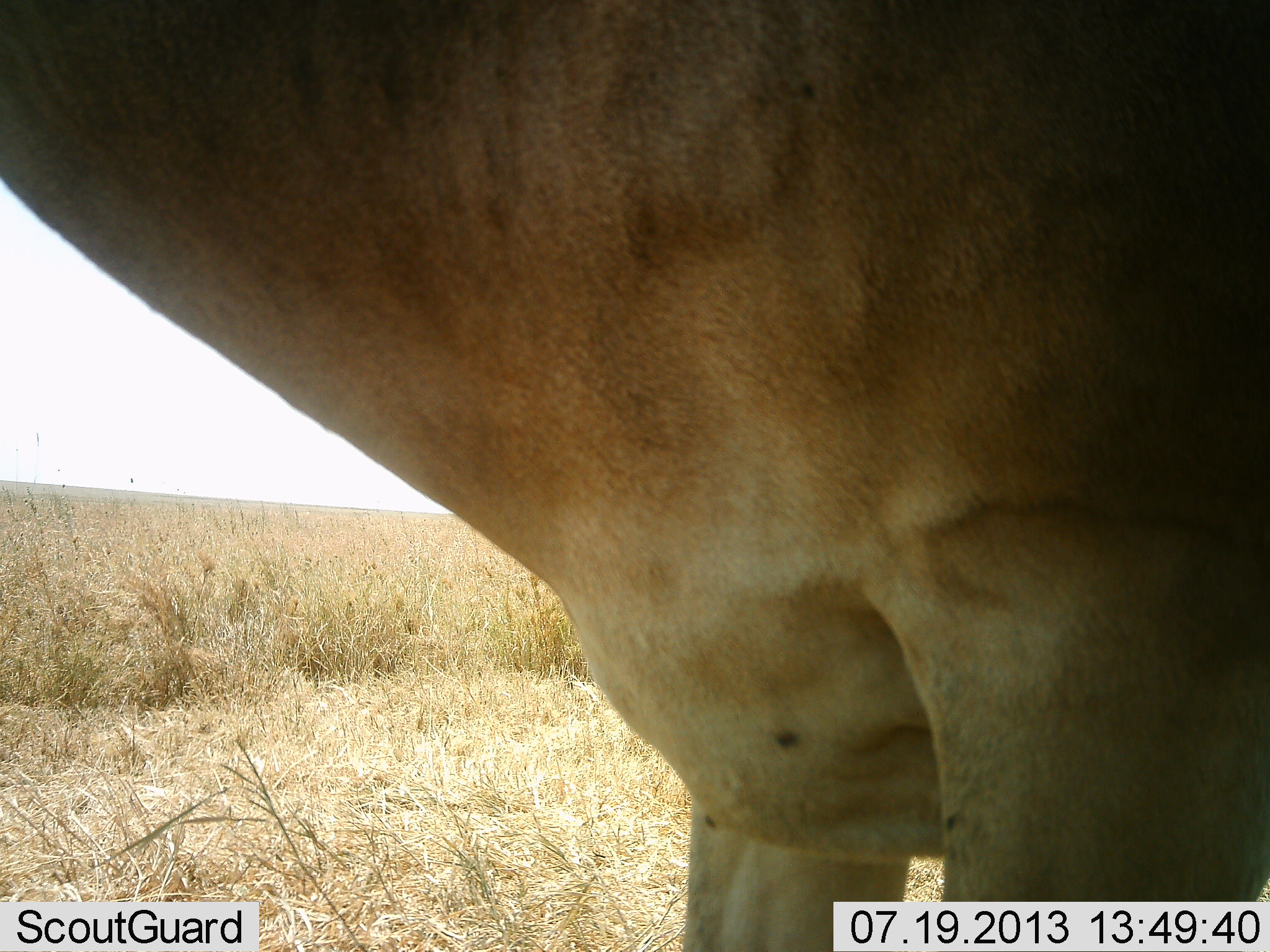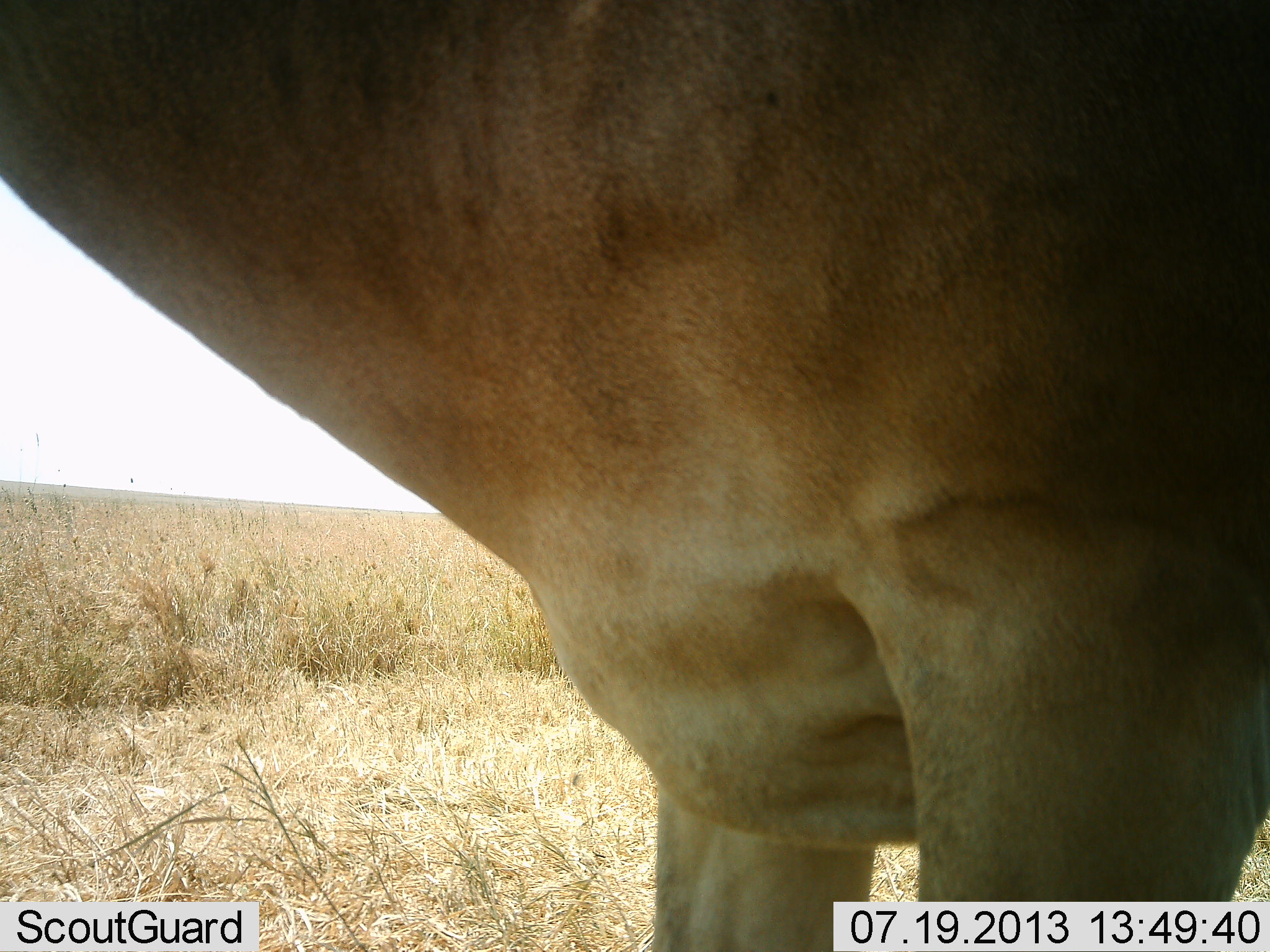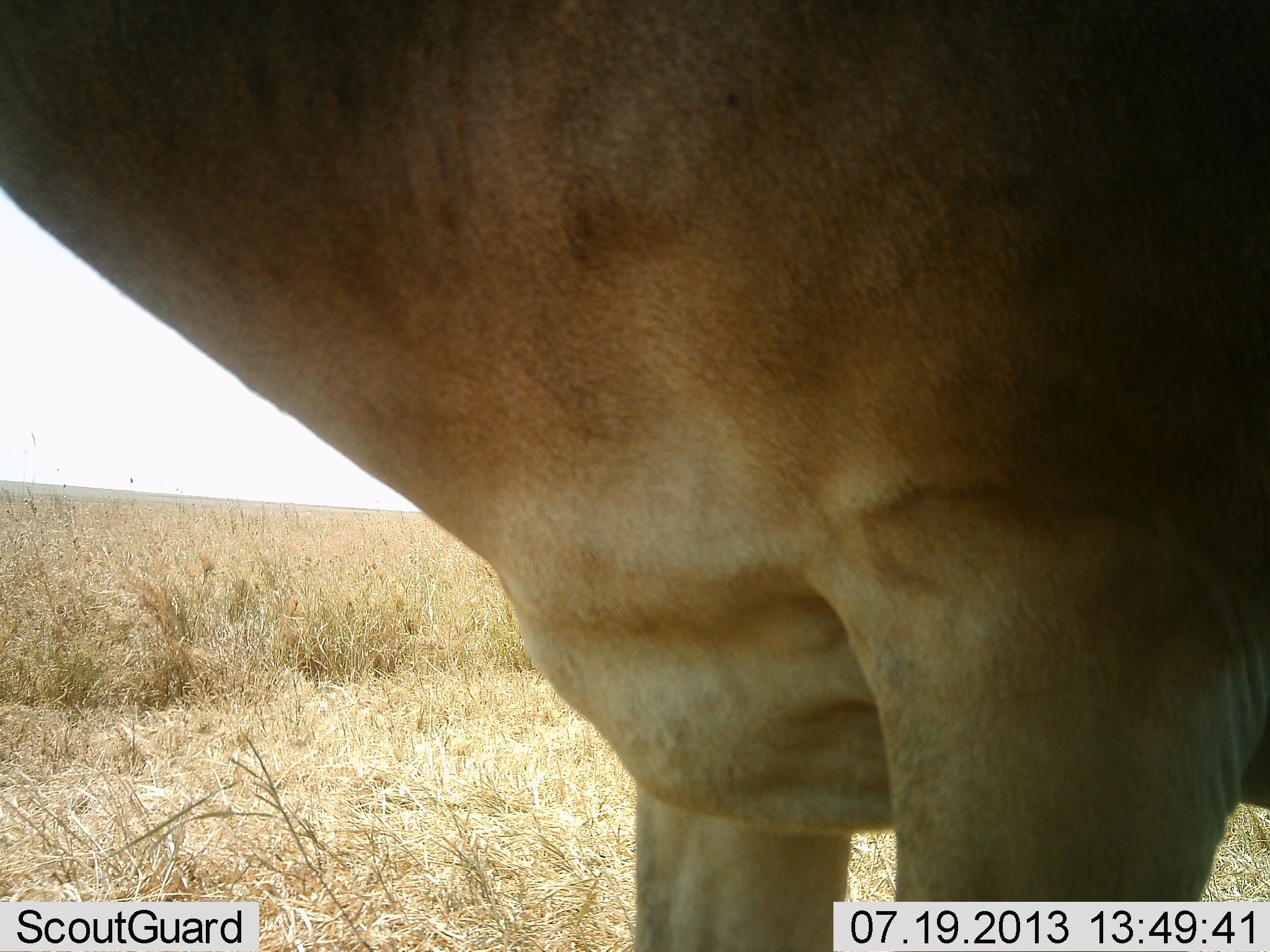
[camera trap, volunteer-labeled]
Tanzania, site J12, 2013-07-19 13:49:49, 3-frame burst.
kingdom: Animalia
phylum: Chordata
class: Mammalia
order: Artiodactyla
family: Bovidae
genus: Alcelaphus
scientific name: Alcelaphus buselaphus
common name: hartebeest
Hartebeest (Alcelaphus buselaphus), count 1. Behavior (volunteer vote fractions): standing 100%, resting 0%, moving 0%, interacting 0%. Young present (vote fraction): 0%. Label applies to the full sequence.